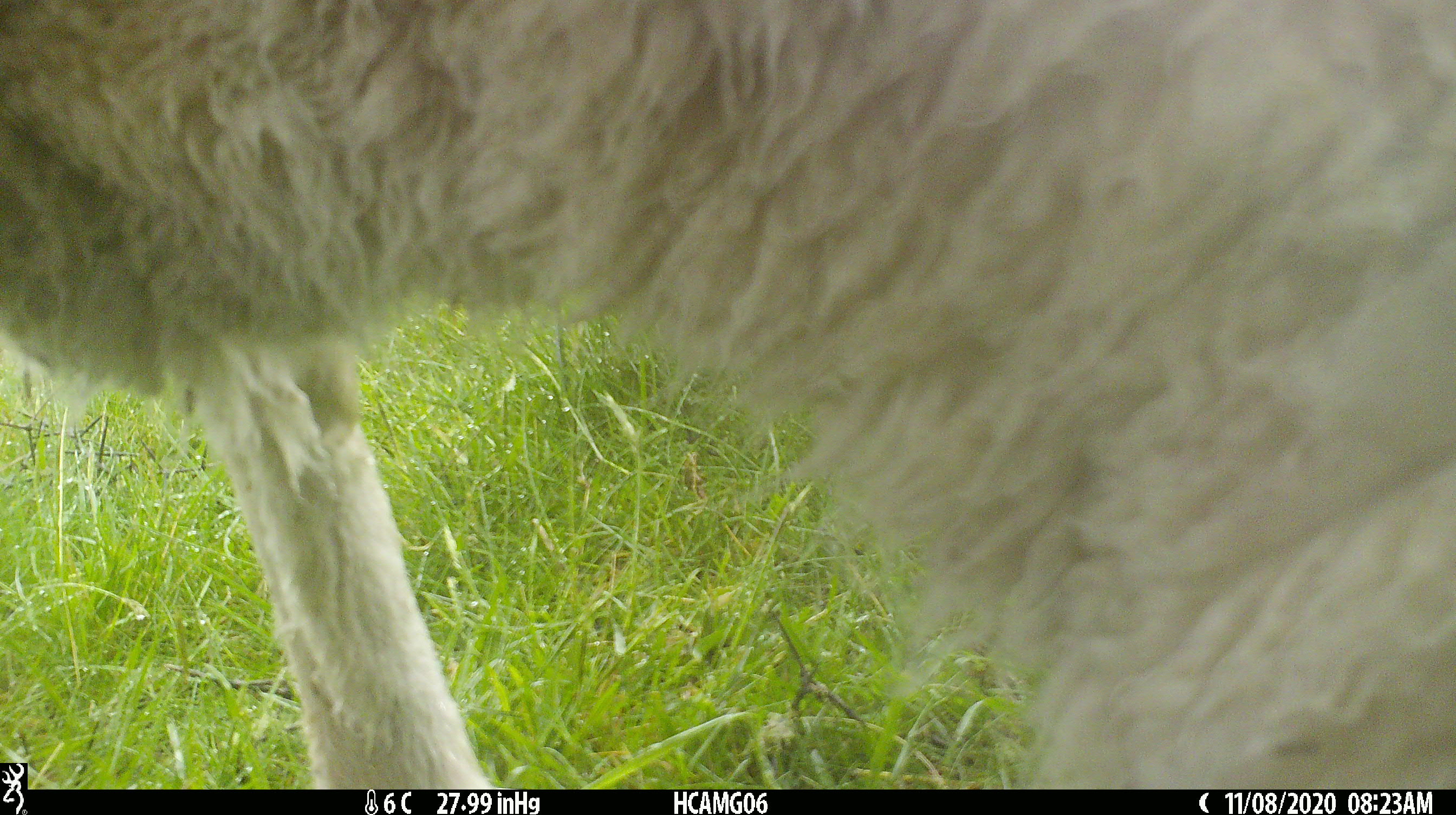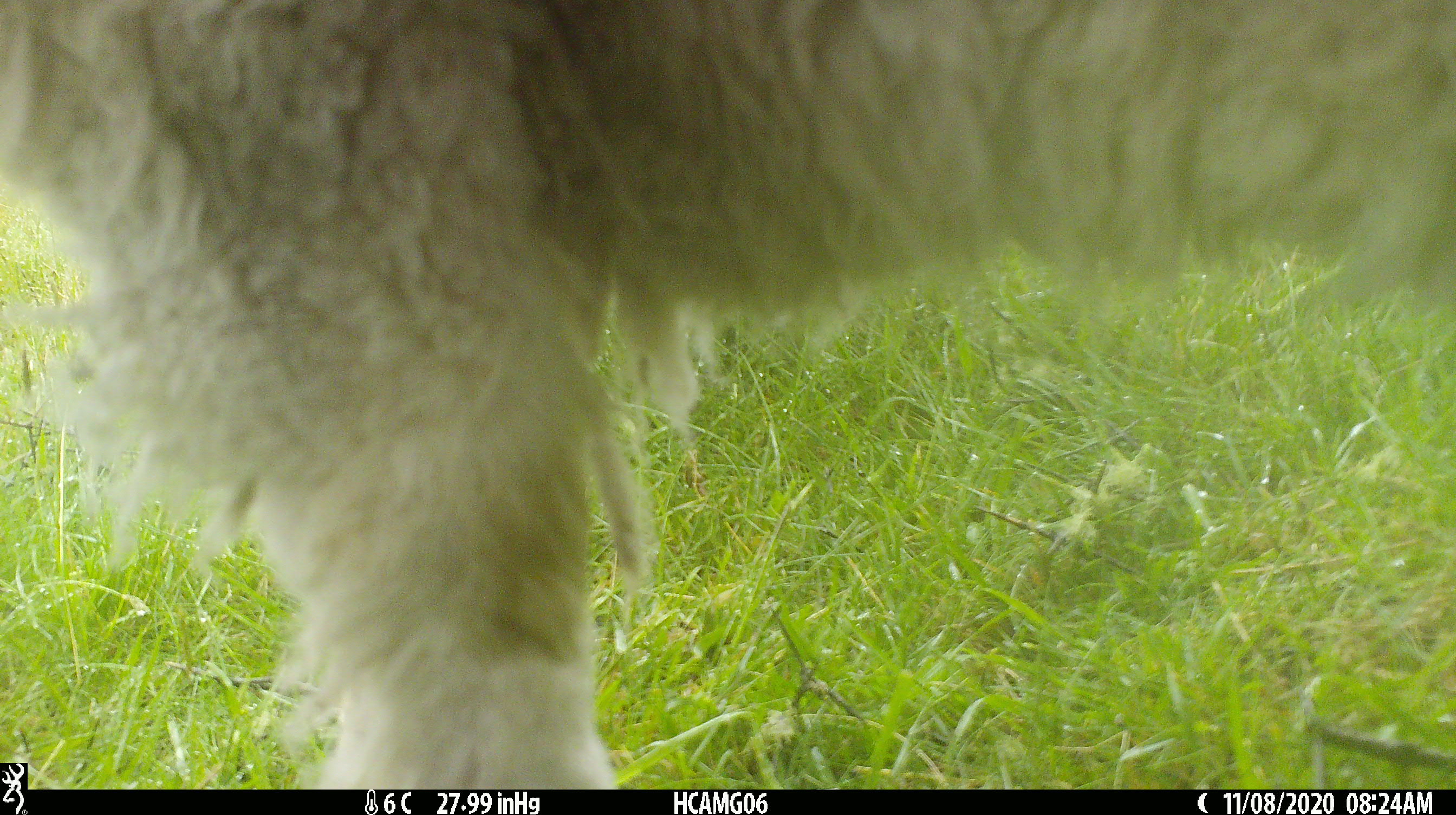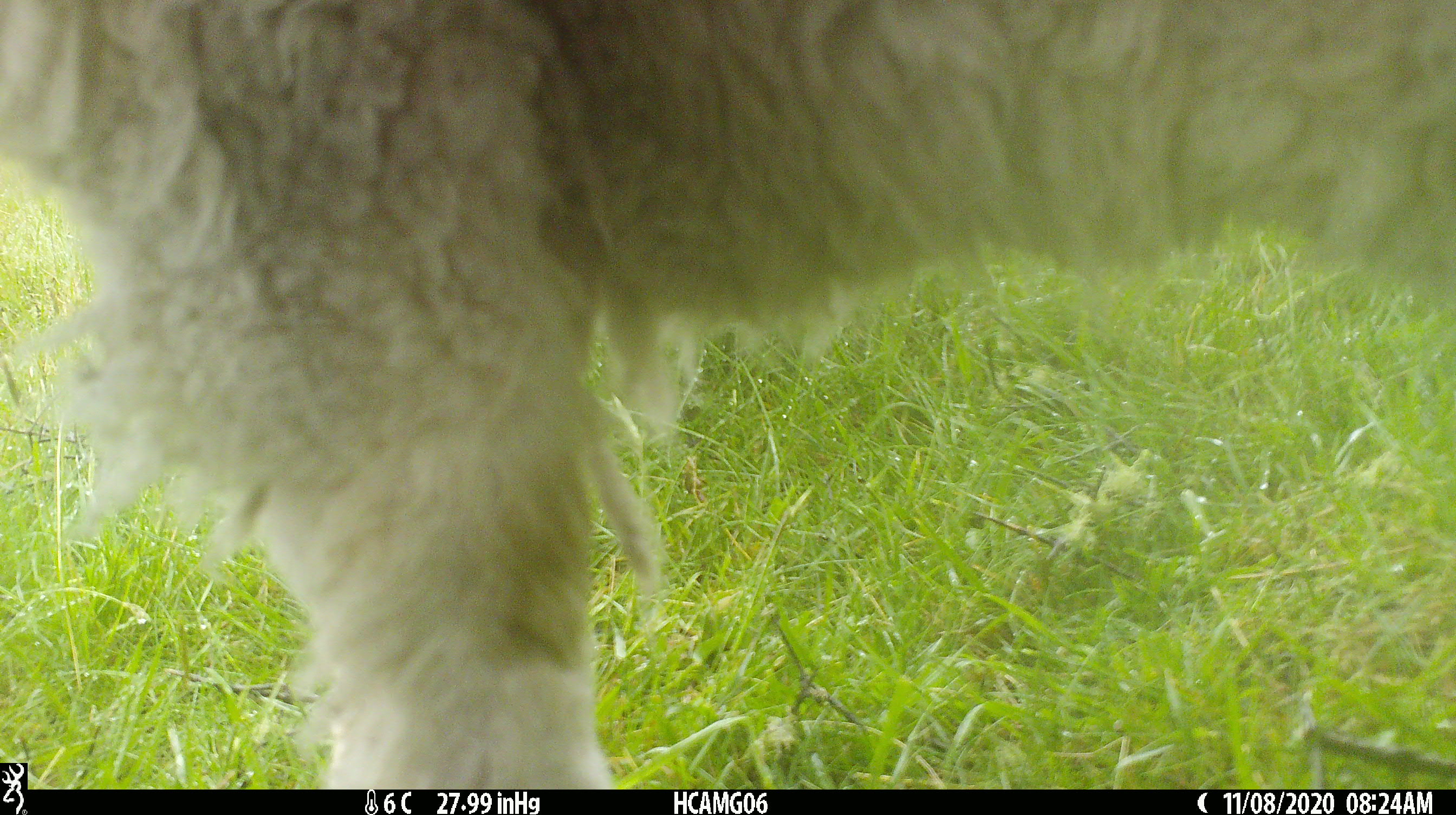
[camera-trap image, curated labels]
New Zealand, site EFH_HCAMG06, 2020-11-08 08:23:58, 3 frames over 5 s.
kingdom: Animalia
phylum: Chordata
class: Mammalia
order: Artiodactyla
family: Bovidae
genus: Ovis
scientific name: Ovis aries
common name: domestic sheep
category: sheep